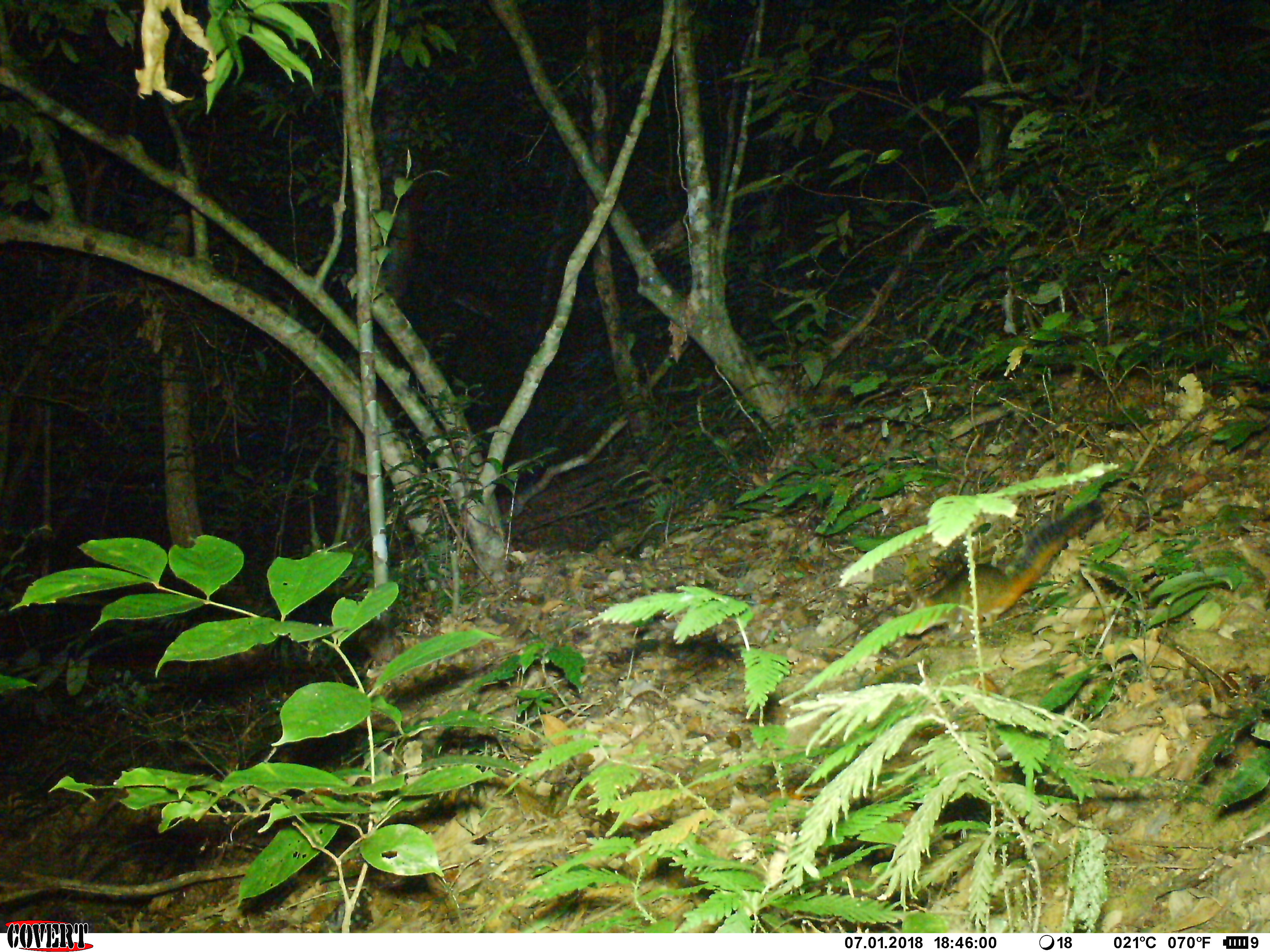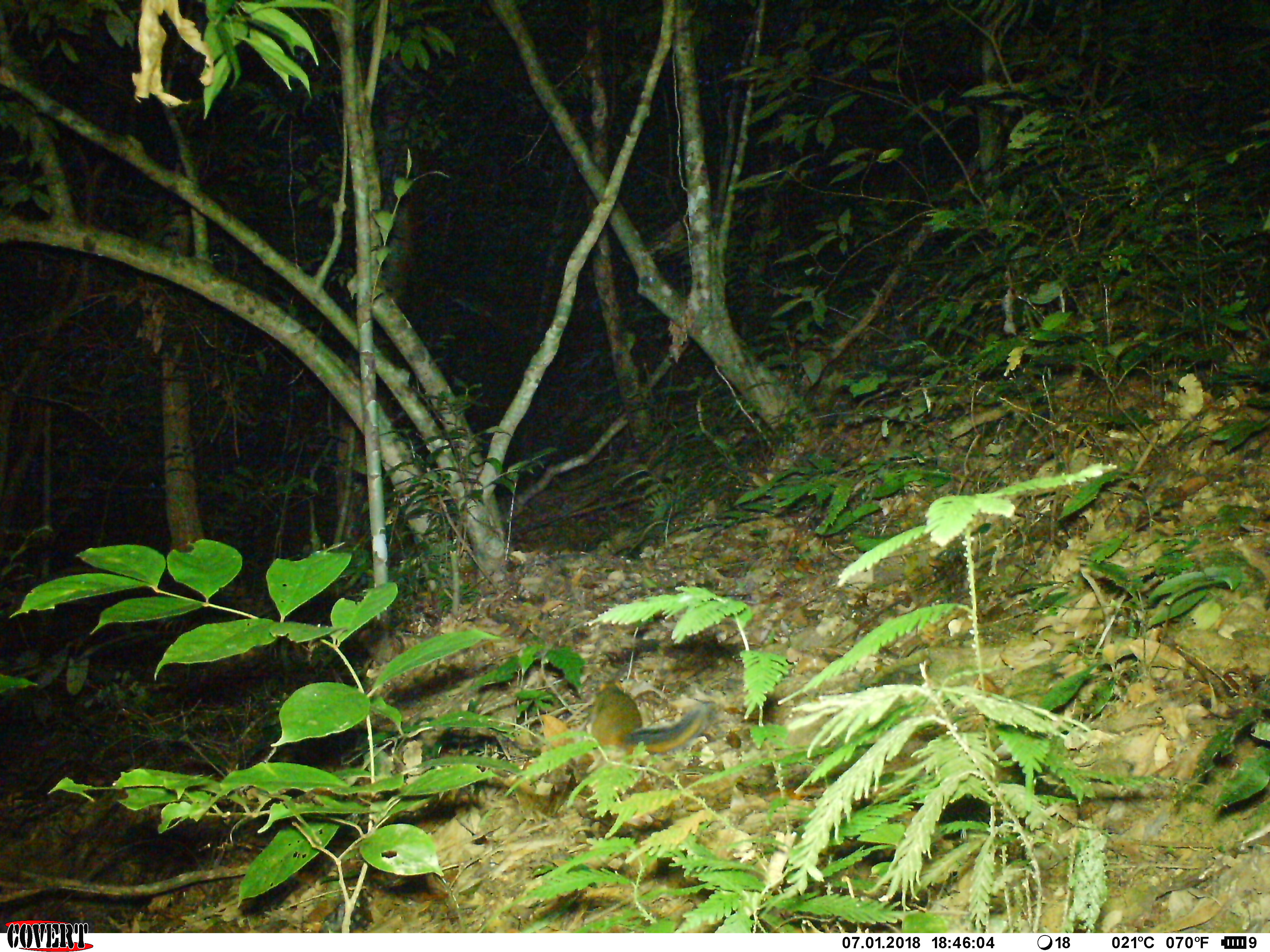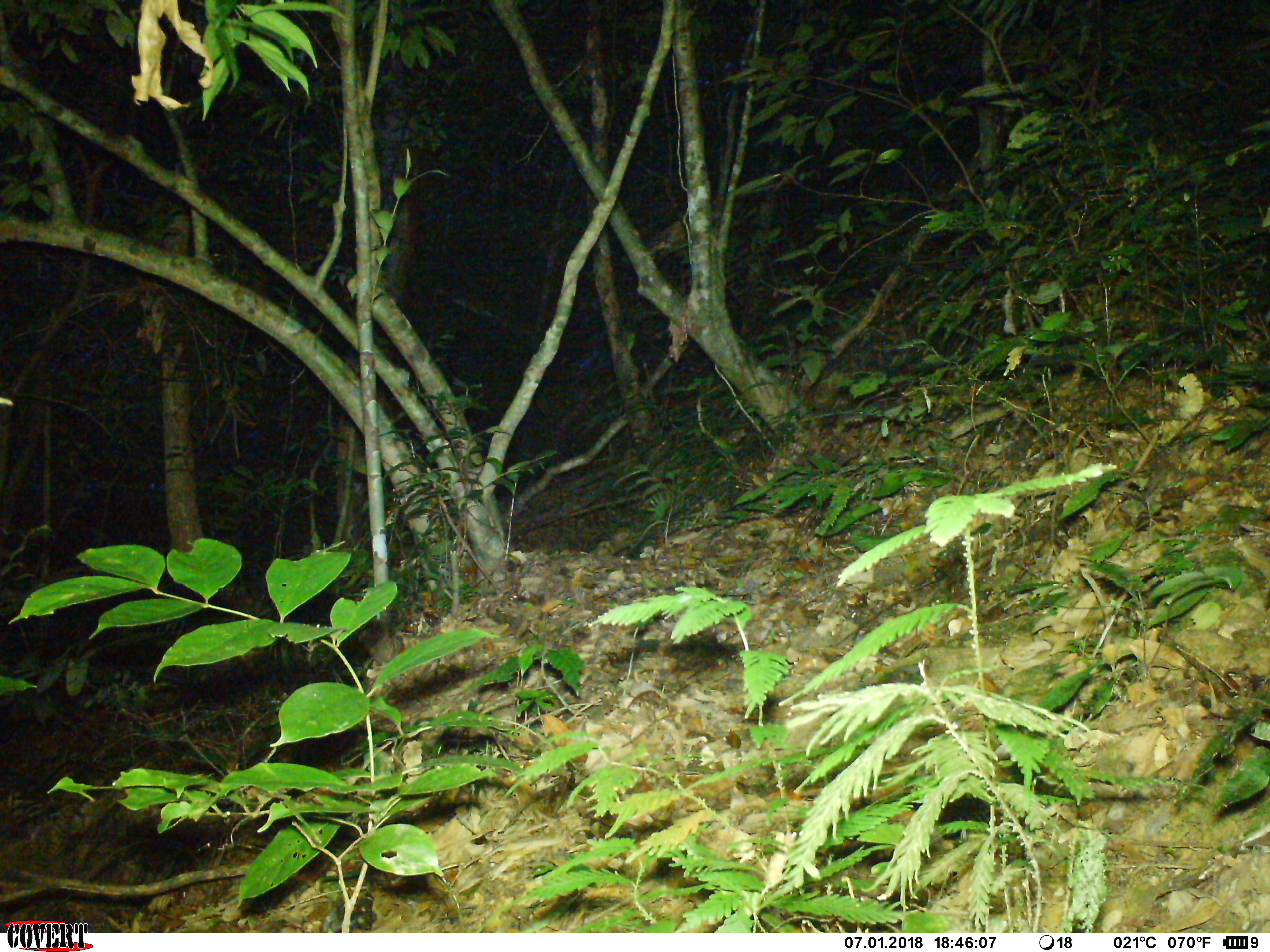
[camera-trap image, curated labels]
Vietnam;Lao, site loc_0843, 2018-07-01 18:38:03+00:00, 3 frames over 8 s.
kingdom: Animalia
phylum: Chordata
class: Mammalia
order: Rodentia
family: Sciuridae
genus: Dremomys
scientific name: Dremomys rufigenis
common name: red-cheeked squirrel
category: red cheeked squirrel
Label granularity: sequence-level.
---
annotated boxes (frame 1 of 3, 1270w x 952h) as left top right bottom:
red cheeked squirrel: 901 498 1104 643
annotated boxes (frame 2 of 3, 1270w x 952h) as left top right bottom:
red cheeked squirrel: 586 680 709 754